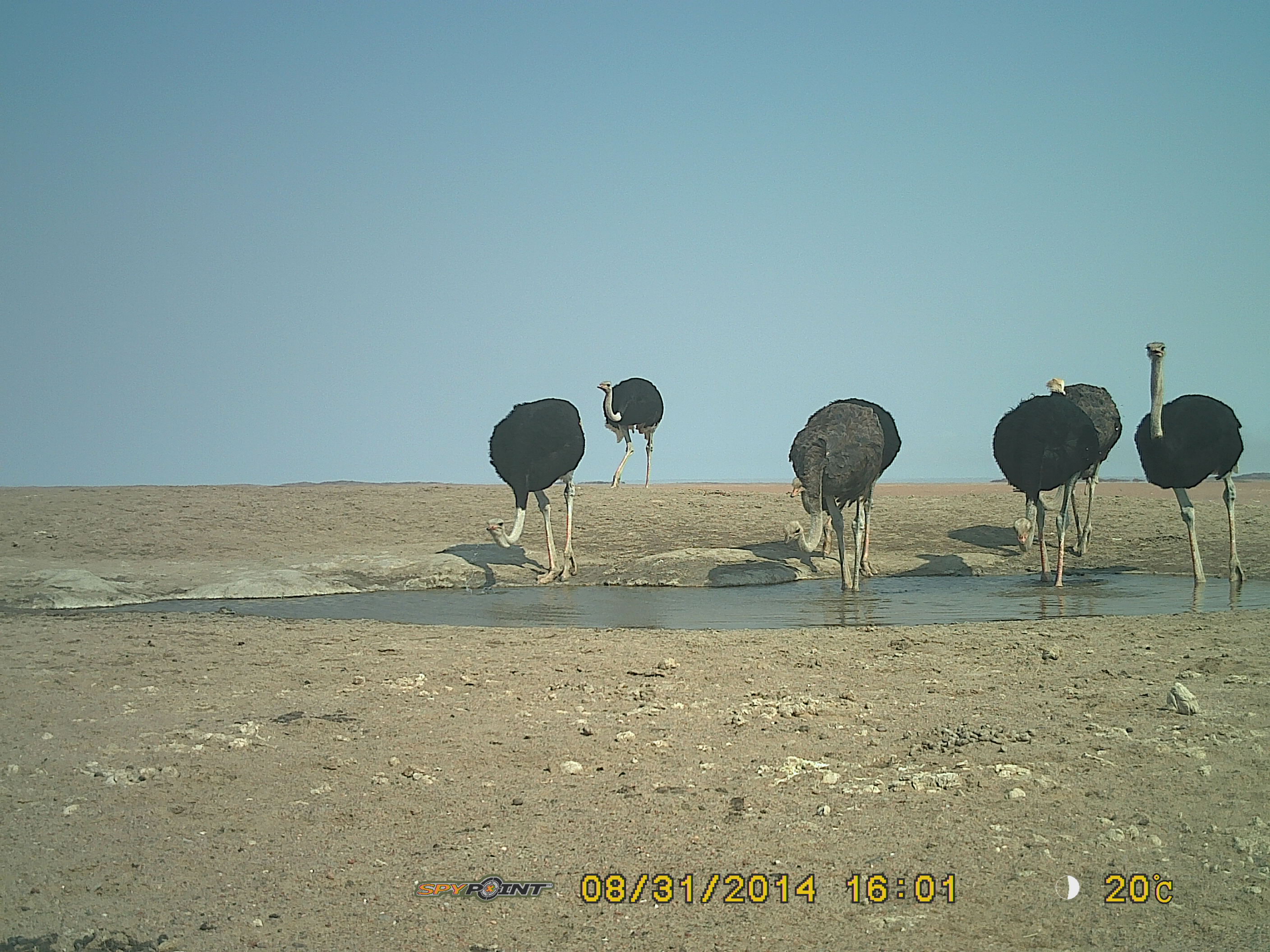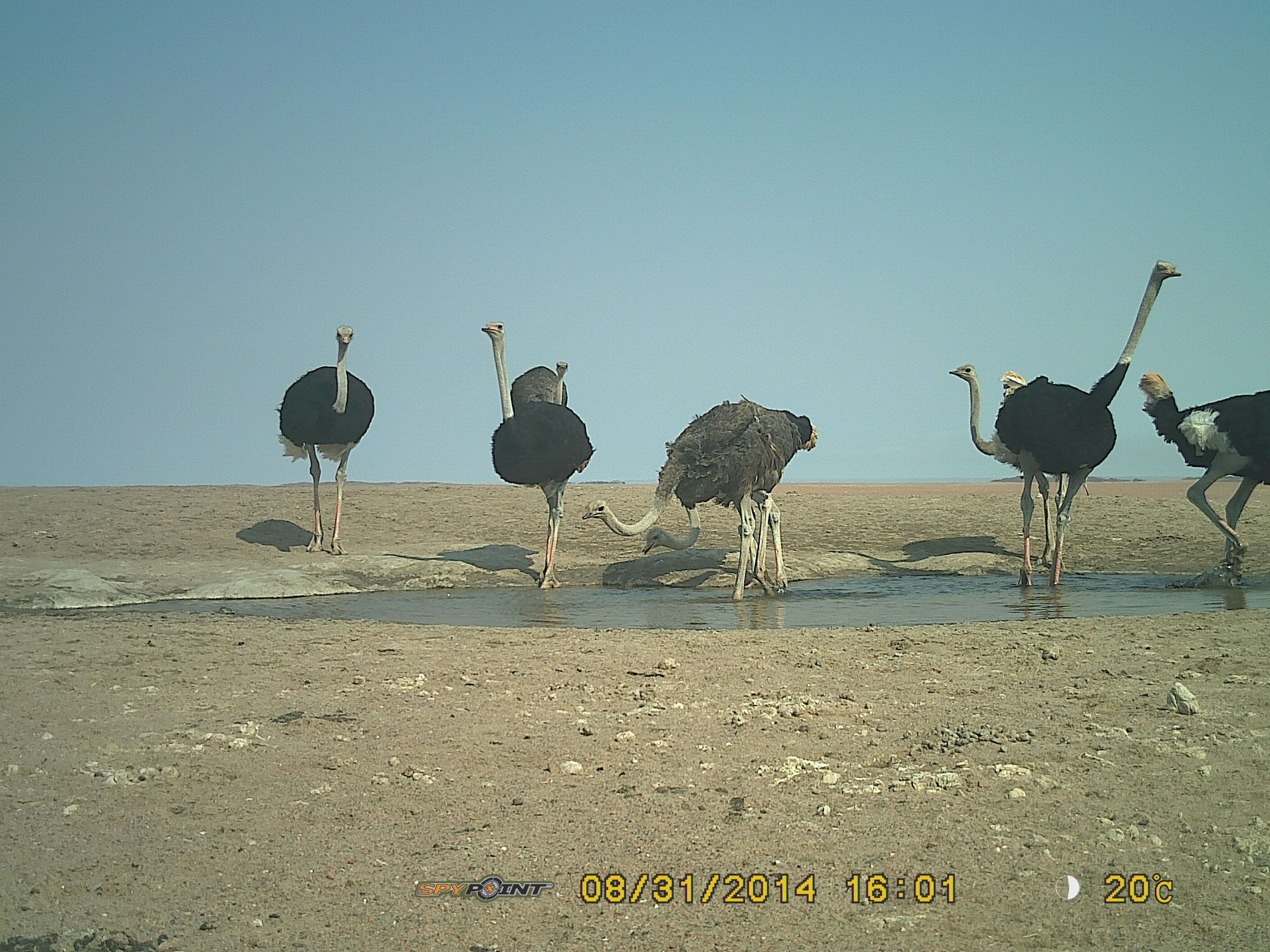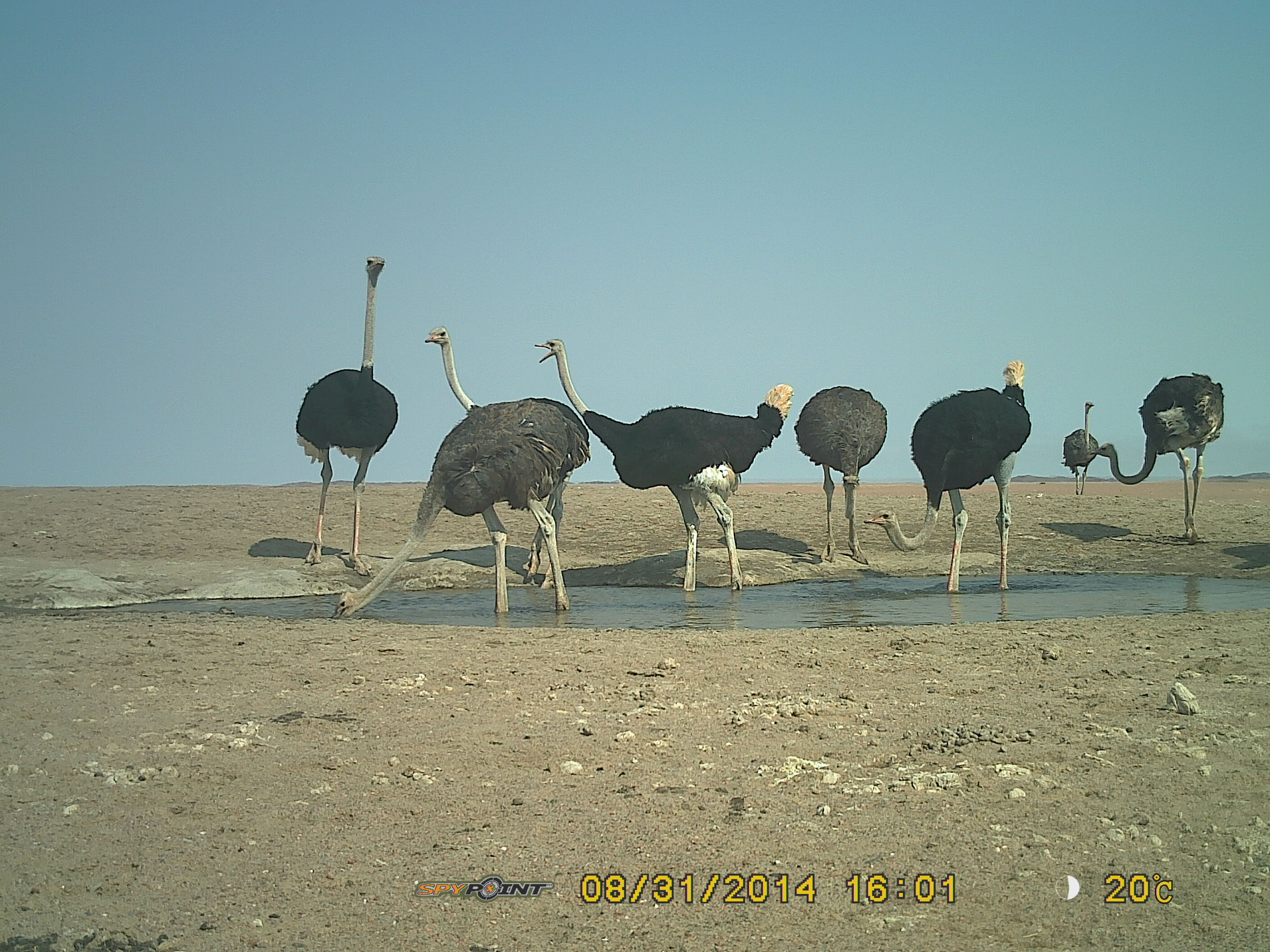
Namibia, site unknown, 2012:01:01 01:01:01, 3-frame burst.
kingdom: Animalia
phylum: Chordata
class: Aves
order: Struthioniformes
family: Struthionidae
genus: Struthio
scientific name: Struthio camelus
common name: common ostrich